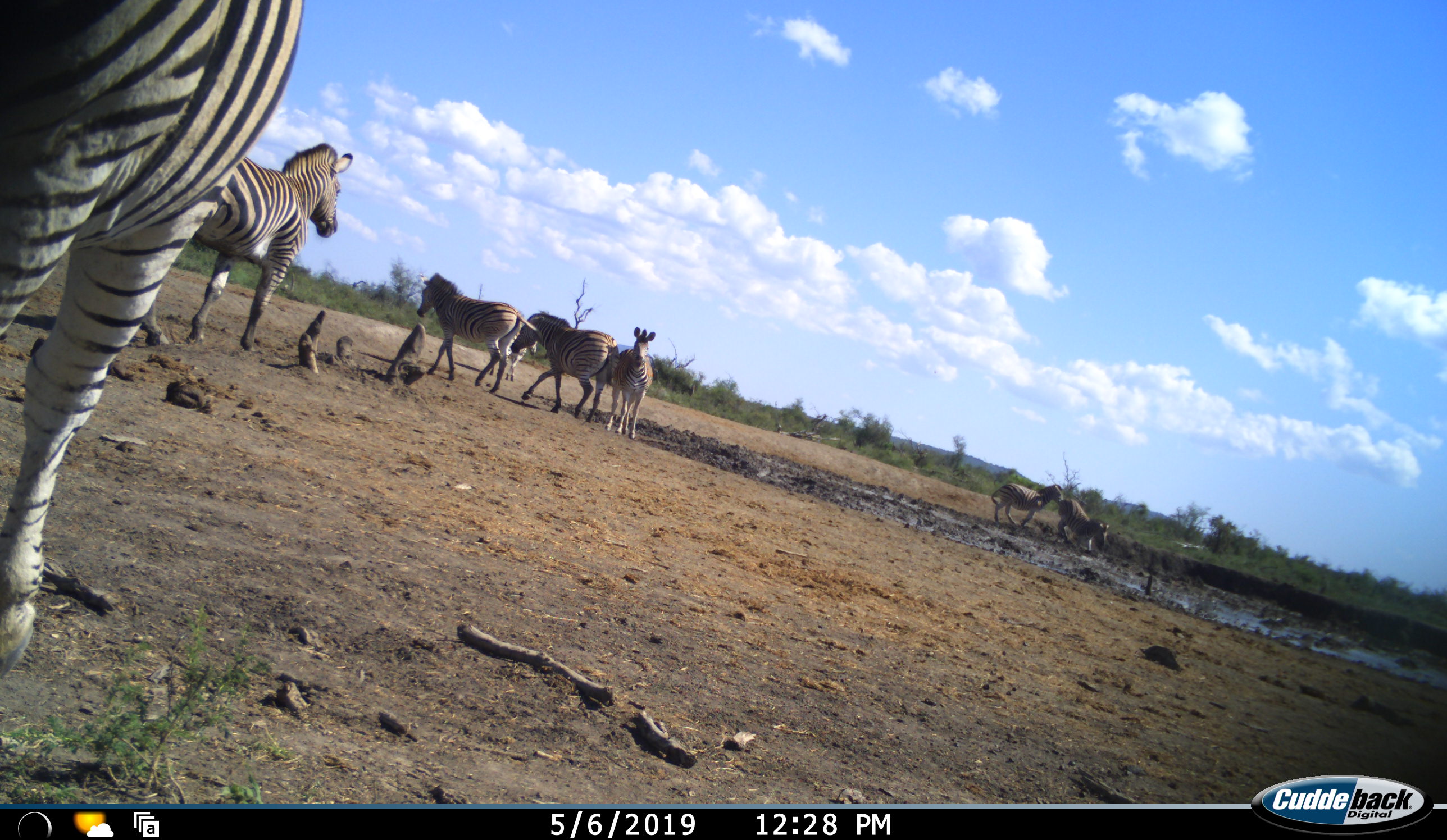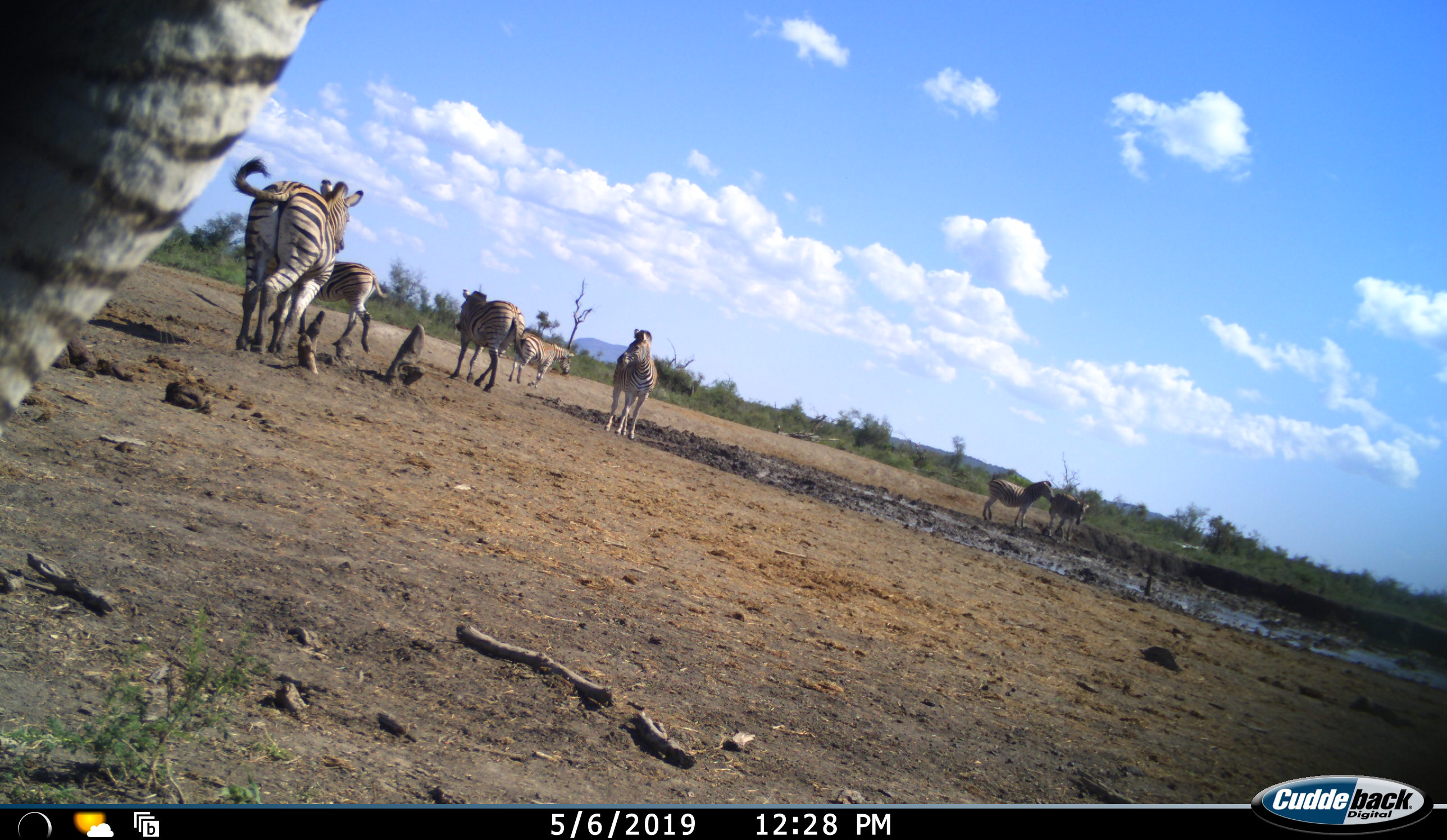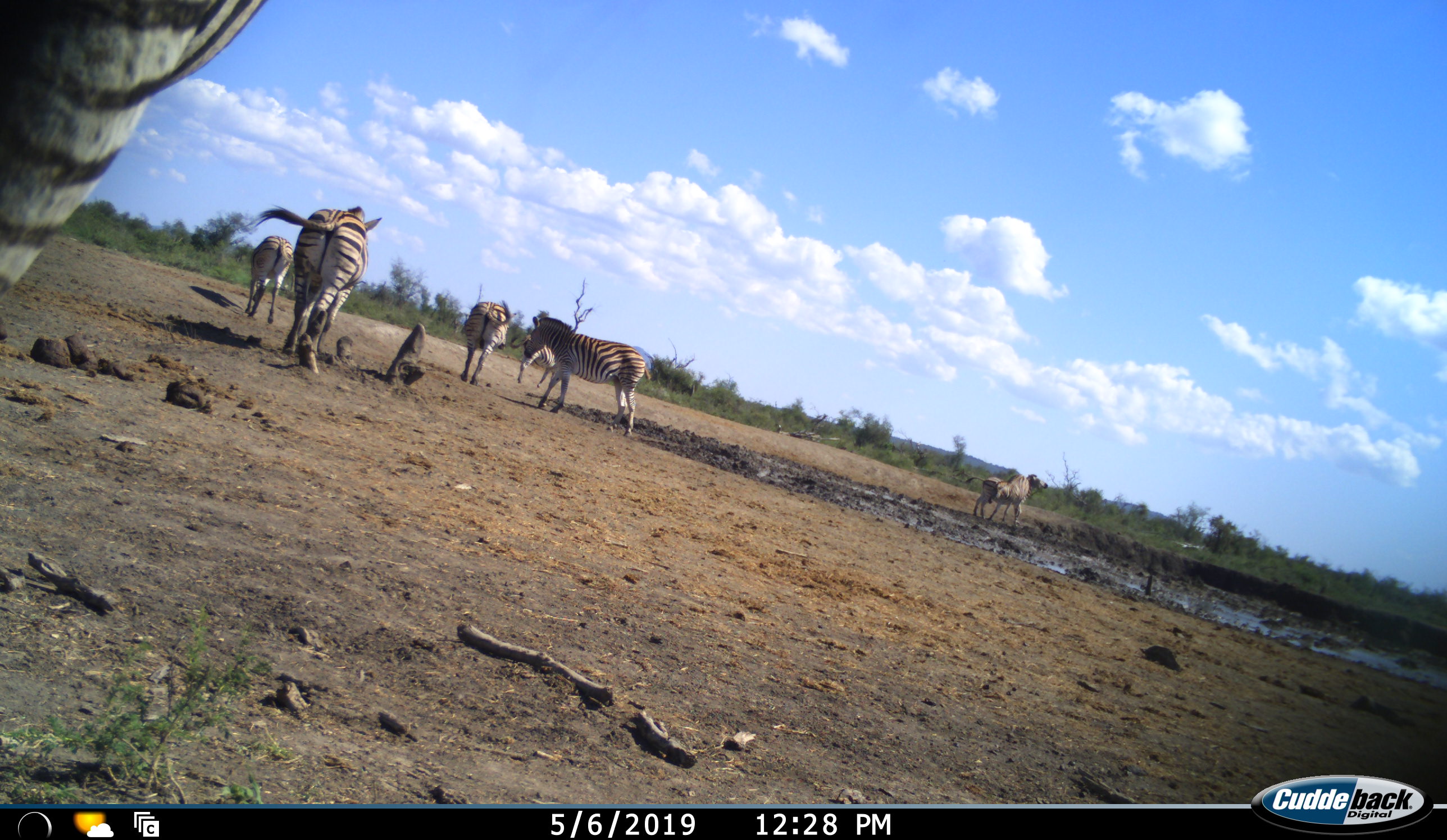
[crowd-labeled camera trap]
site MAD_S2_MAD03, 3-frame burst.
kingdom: Animalia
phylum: Chordata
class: Mammalia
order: Perissodactyla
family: Equidae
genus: Equus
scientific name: Equus quagga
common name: plains zebra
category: zebraplains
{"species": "zebraplains (plains zebra) (Equus quagga)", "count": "8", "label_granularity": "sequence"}